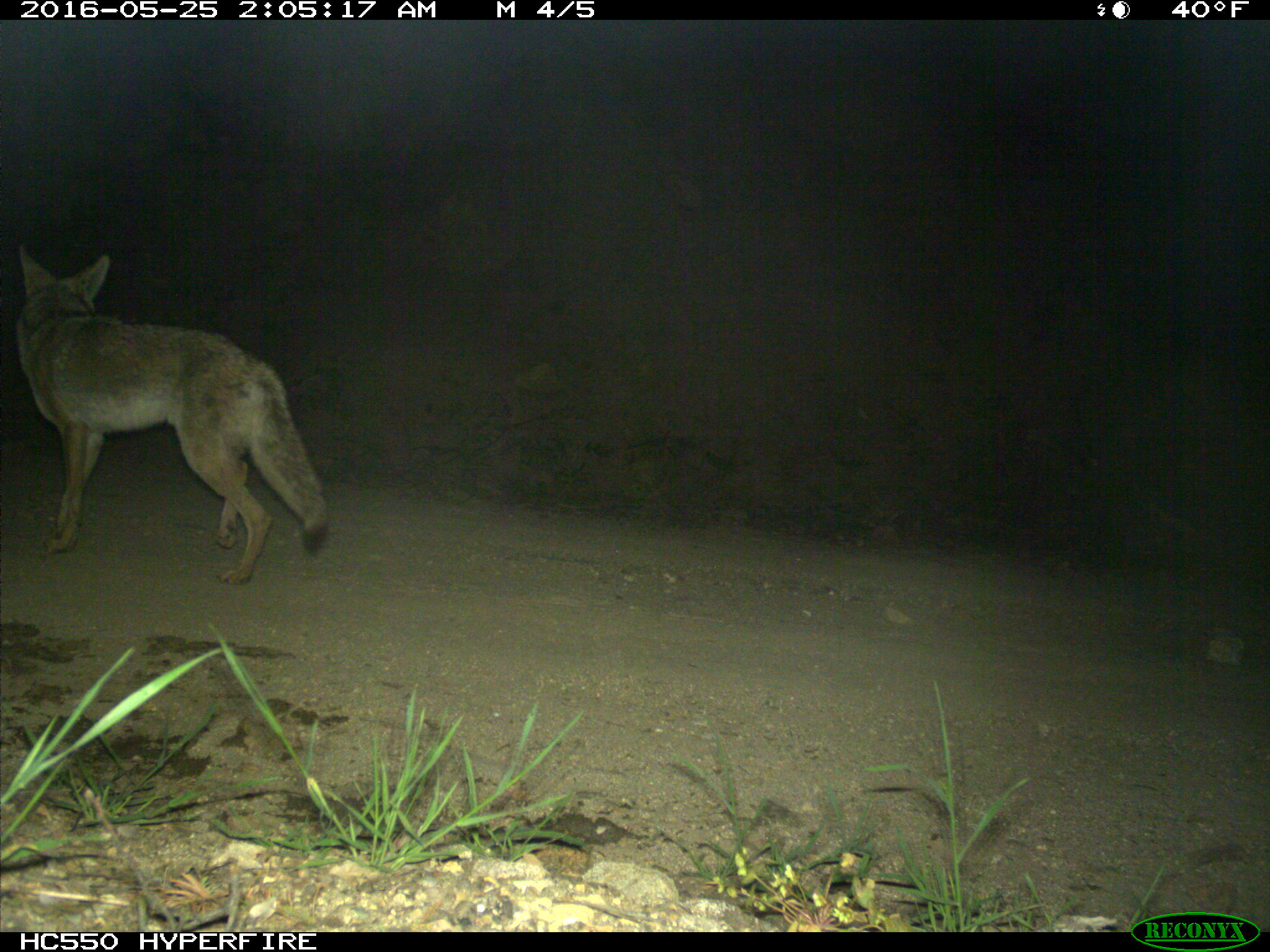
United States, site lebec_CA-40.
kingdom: Animalia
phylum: Chordata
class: Mammalia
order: Carnivora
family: Canidae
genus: Canis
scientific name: Canis latrans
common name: coyote